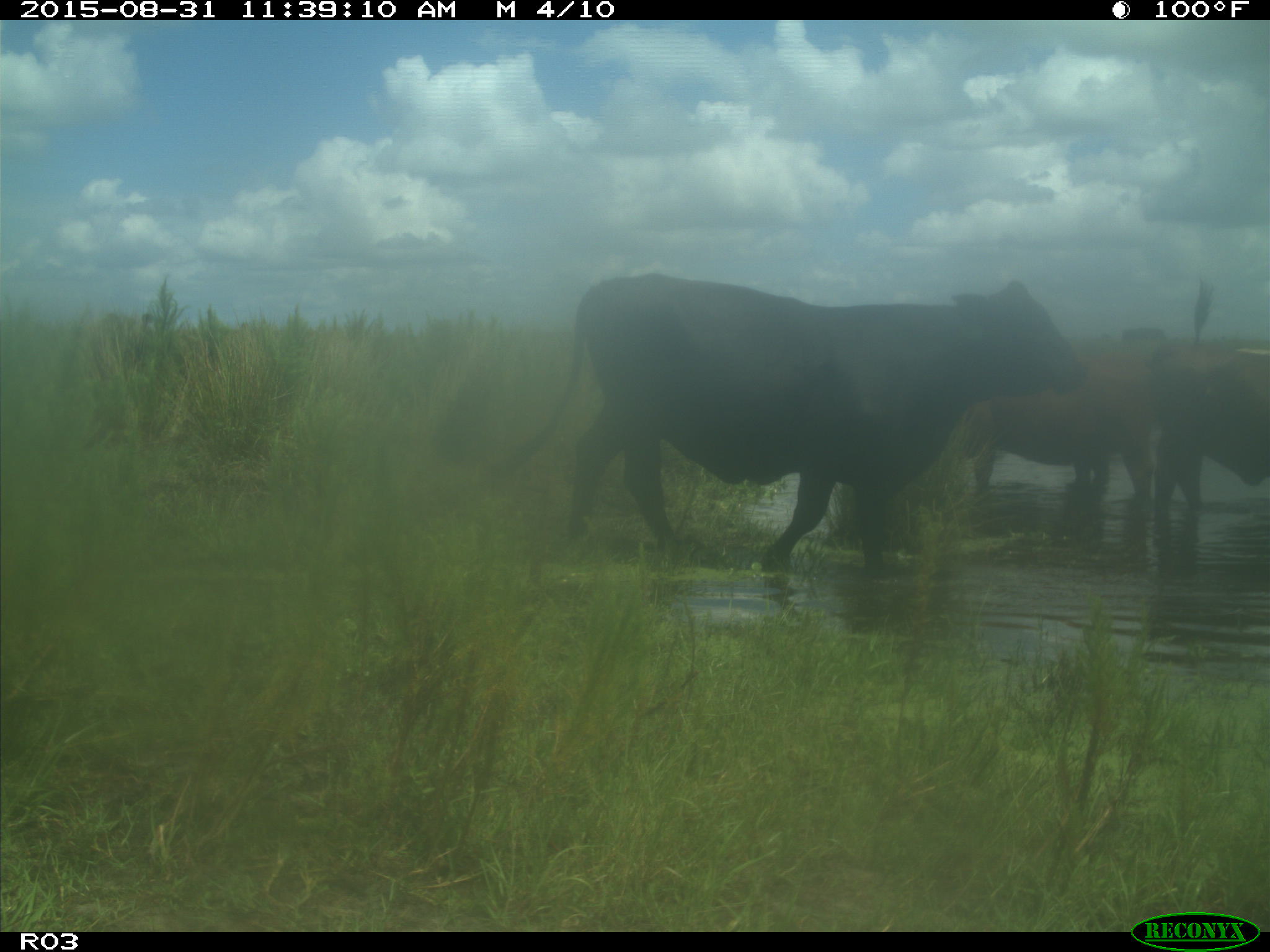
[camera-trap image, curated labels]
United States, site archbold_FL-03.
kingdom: Animalia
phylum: Chordata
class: Mammalia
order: Artiodactyla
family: Bovidae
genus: Bos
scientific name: Bos taurus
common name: domestic cow